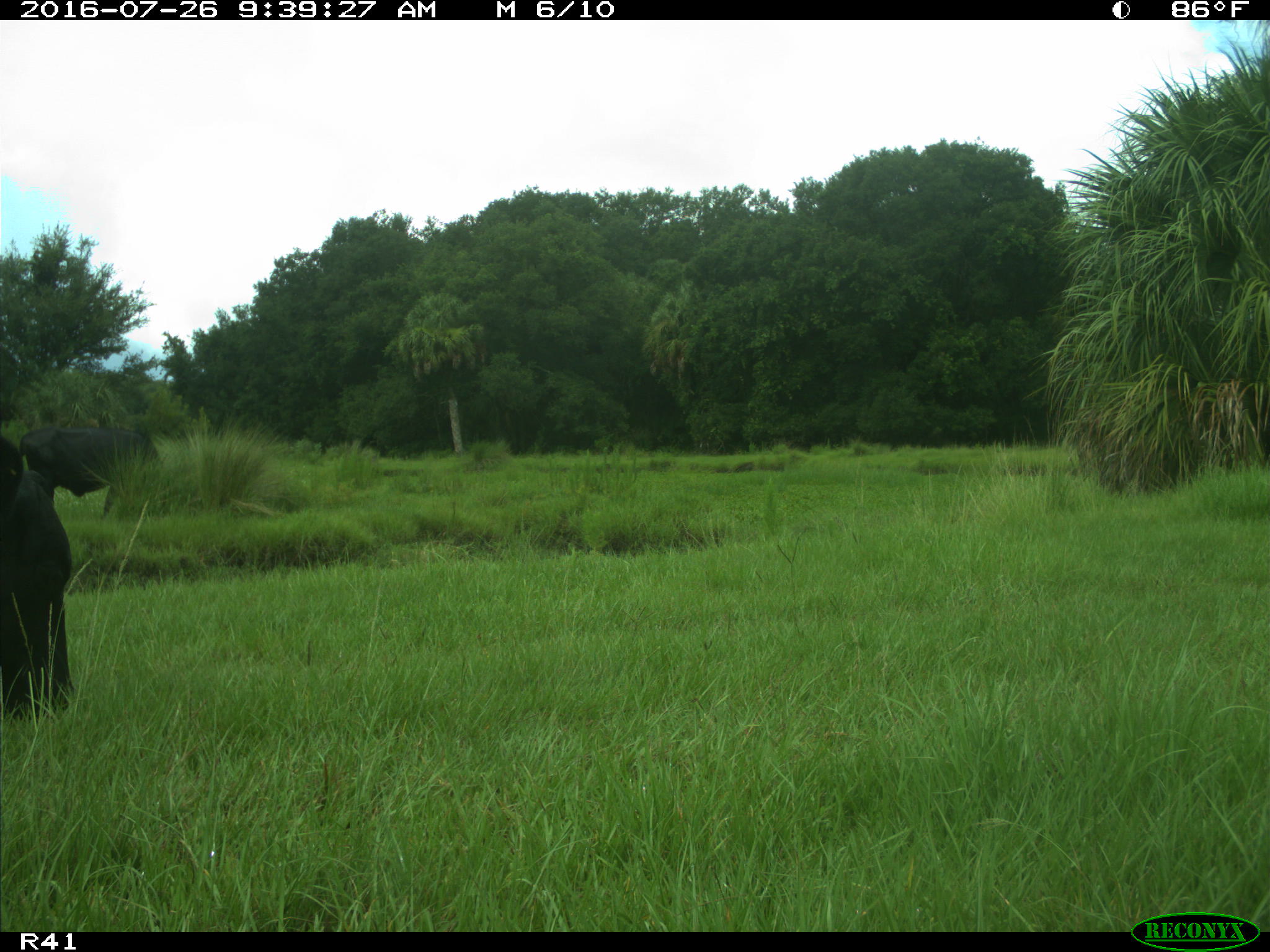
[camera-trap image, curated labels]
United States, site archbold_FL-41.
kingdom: Animalia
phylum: Chordata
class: Mammalia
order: Artiodactyla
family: Bovidae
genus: Bos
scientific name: Bos taurus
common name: domestic cow